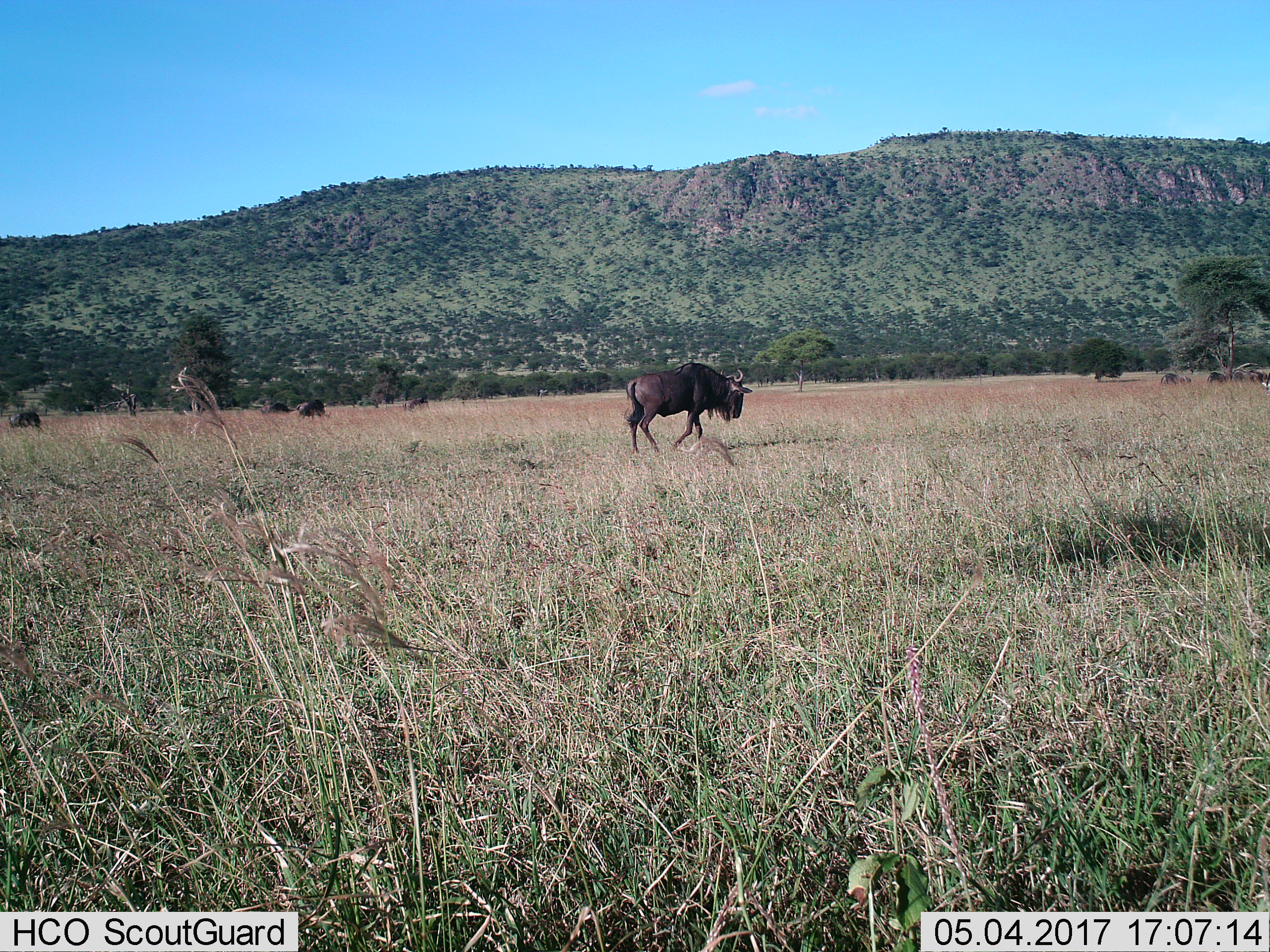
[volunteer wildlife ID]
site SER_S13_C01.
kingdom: Animalia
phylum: Chordata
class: Mammalia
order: Artiodactyla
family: Bovidae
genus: Connochaetes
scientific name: Connochaetes taurinus taurinus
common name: blue wildebeest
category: wildebeestblue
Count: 4.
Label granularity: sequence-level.